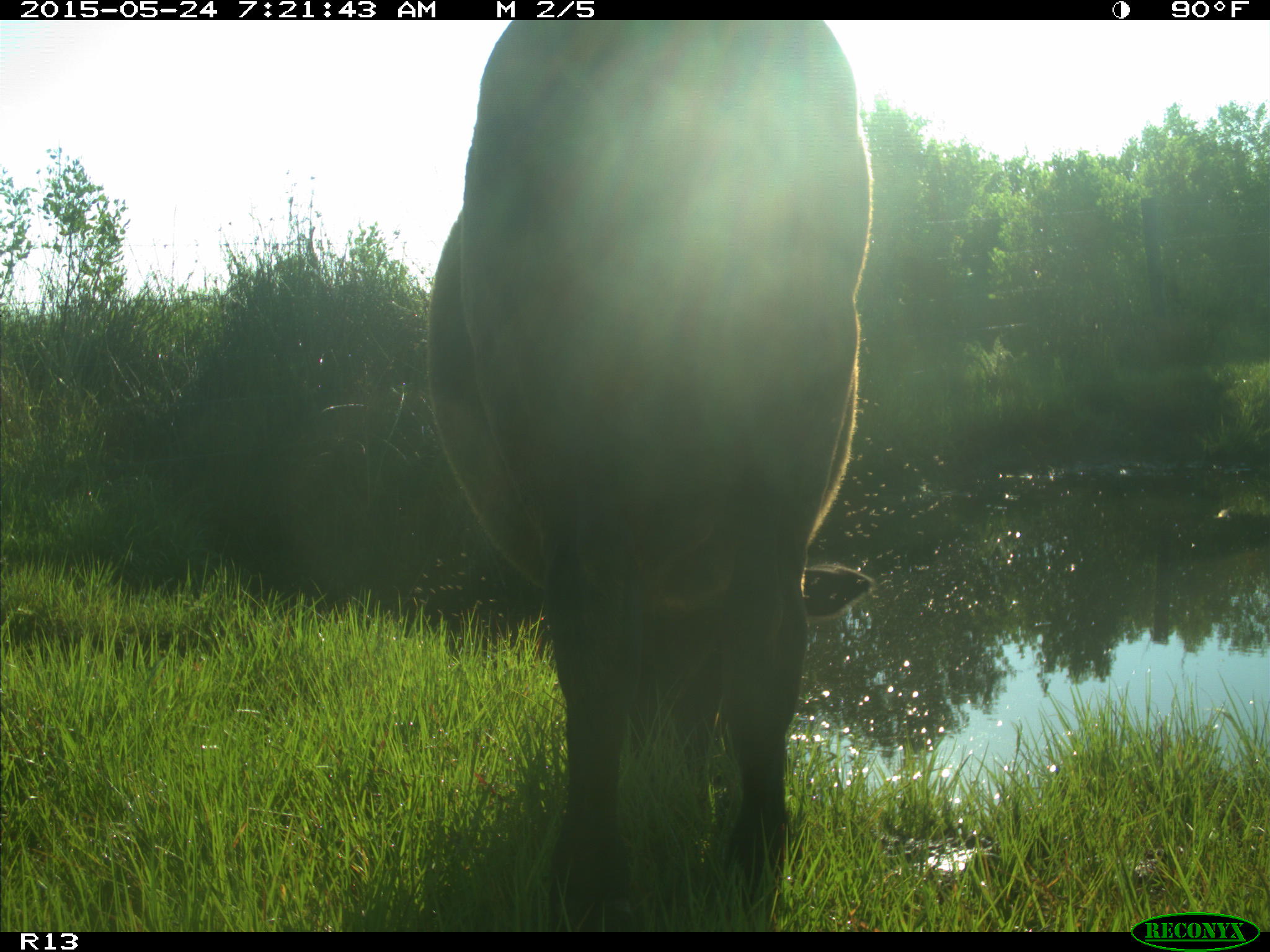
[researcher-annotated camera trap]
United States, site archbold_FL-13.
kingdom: Animalia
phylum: Chordata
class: Mammalia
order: Artiodactyla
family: Bovidae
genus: Bos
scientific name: Bos taurus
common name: domestic cow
Bos taurus (domestic cow).